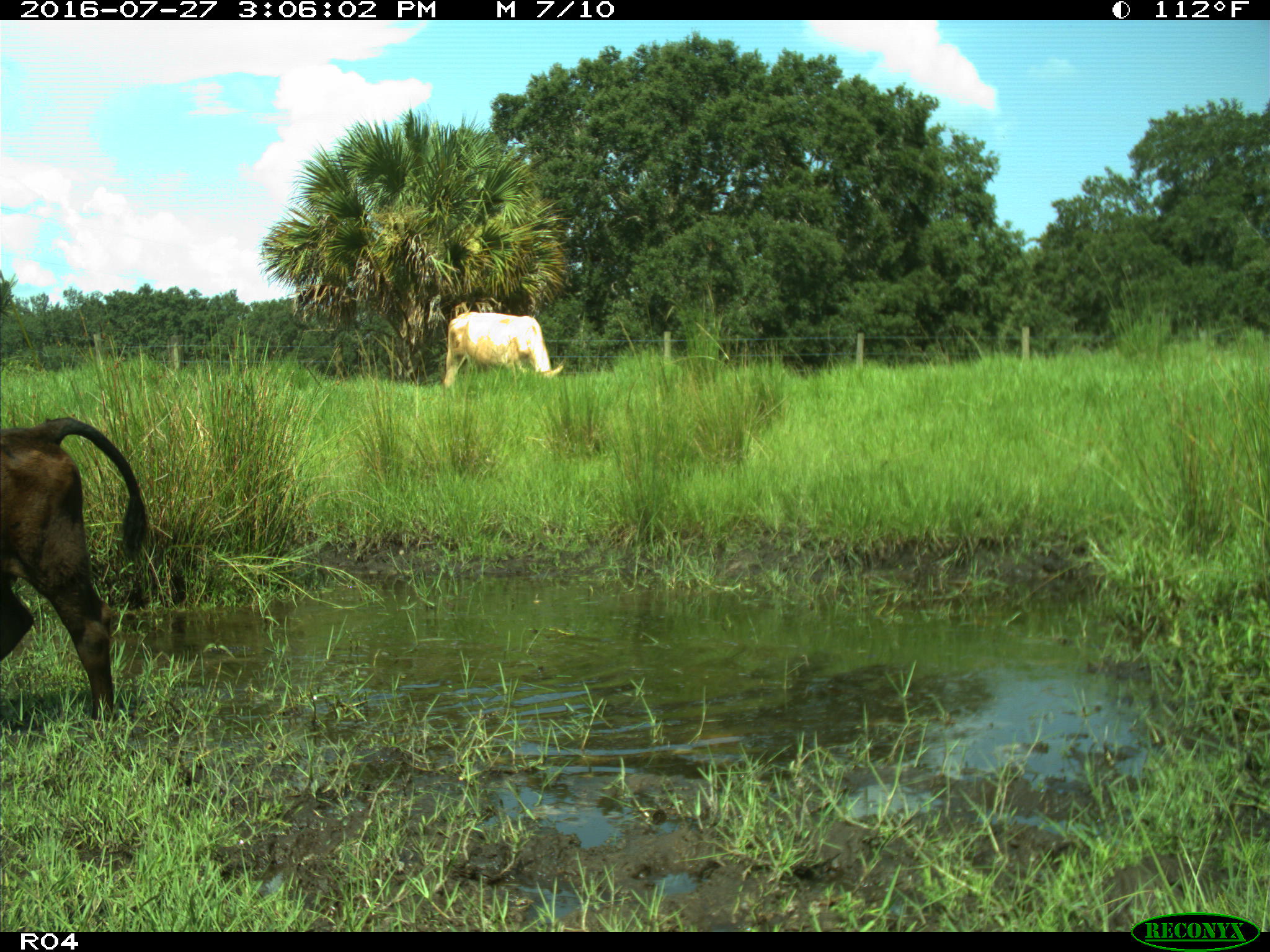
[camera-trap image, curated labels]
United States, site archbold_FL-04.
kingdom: Animalia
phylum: Chordata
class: Mammalia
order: Artiodactyla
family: Bovidae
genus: Bos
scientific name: Bos taurus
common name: domestic cow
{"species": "Bos taurus (domestic cow)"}